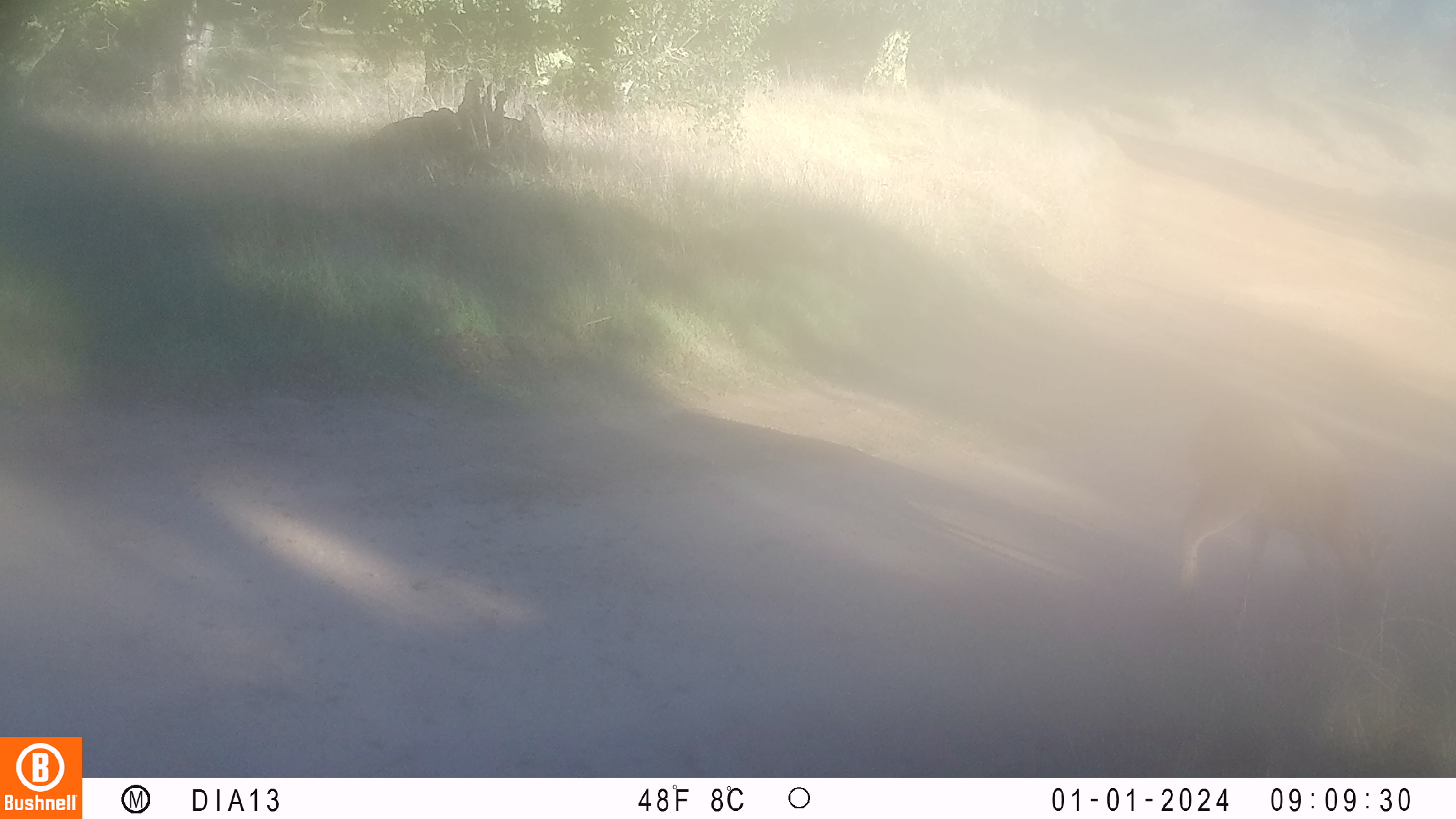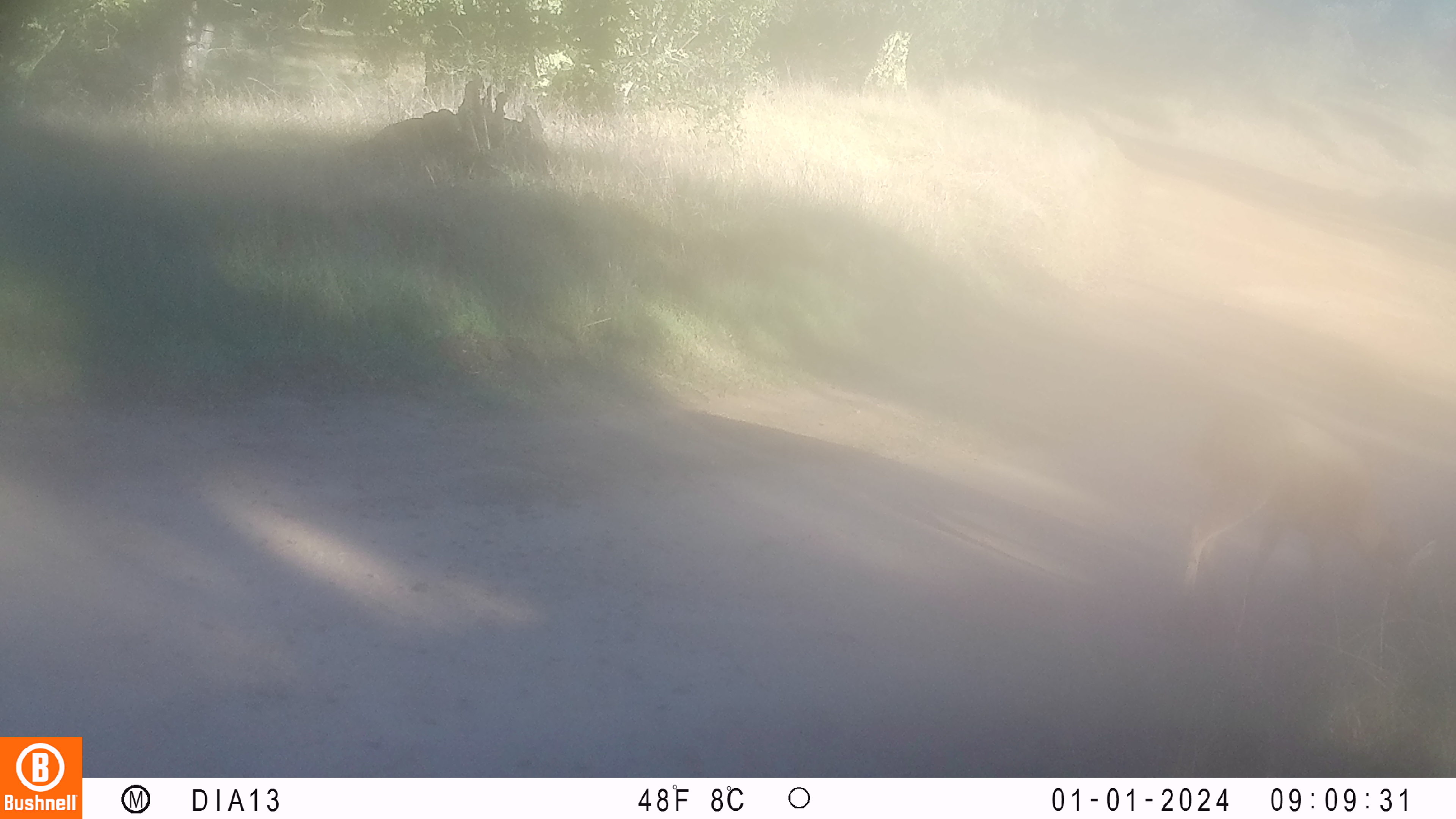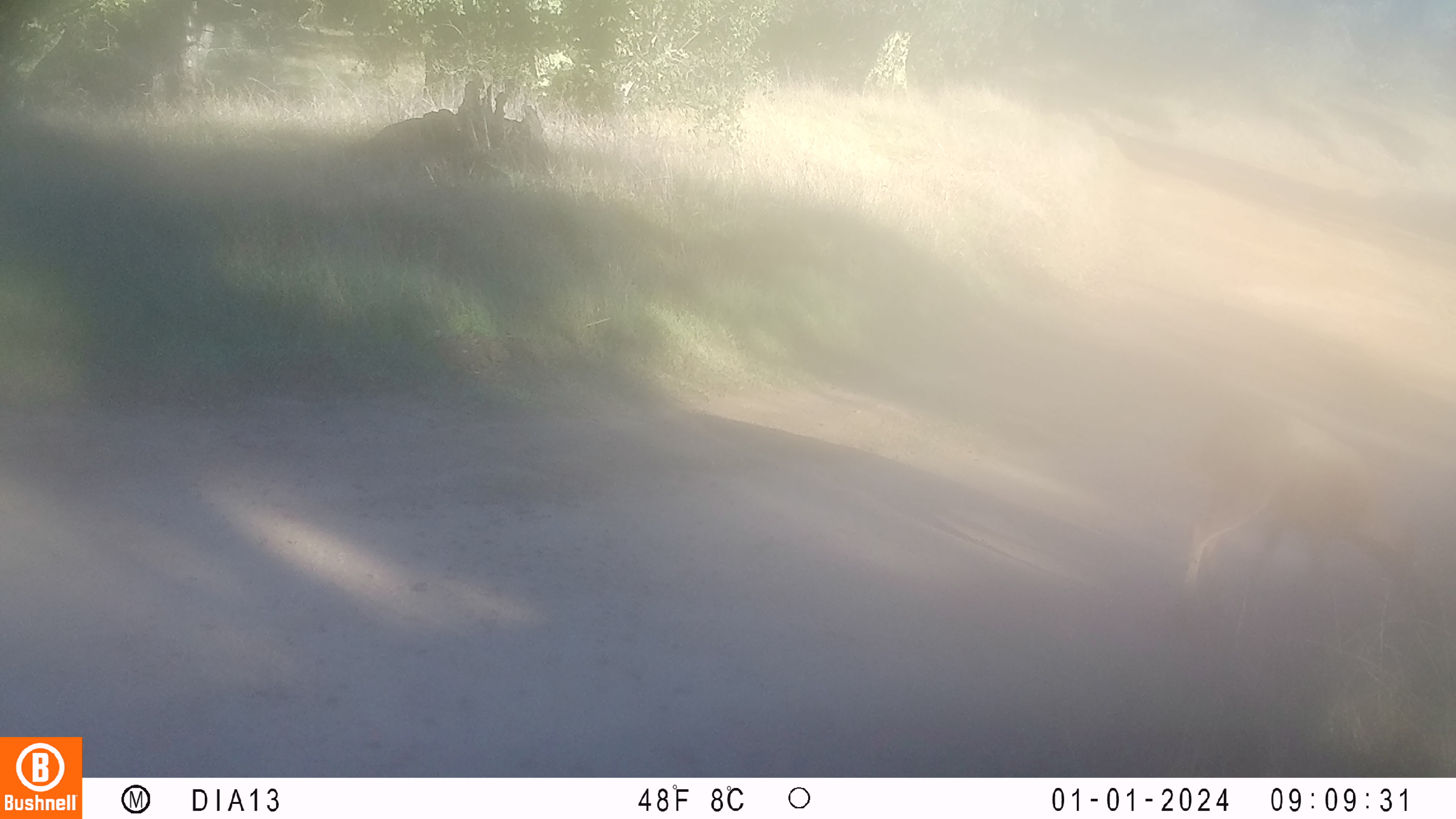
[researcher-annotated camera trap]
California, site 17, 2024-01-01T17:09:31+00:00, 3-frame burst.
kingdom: Animalia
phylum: Chordata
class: Mammalia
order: Artiodactyla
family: Cervidae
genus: Odocoileus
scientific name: Odocoileus hemionus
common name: mule deer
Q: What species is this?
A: Mule deer (Odocoileus hemionus).